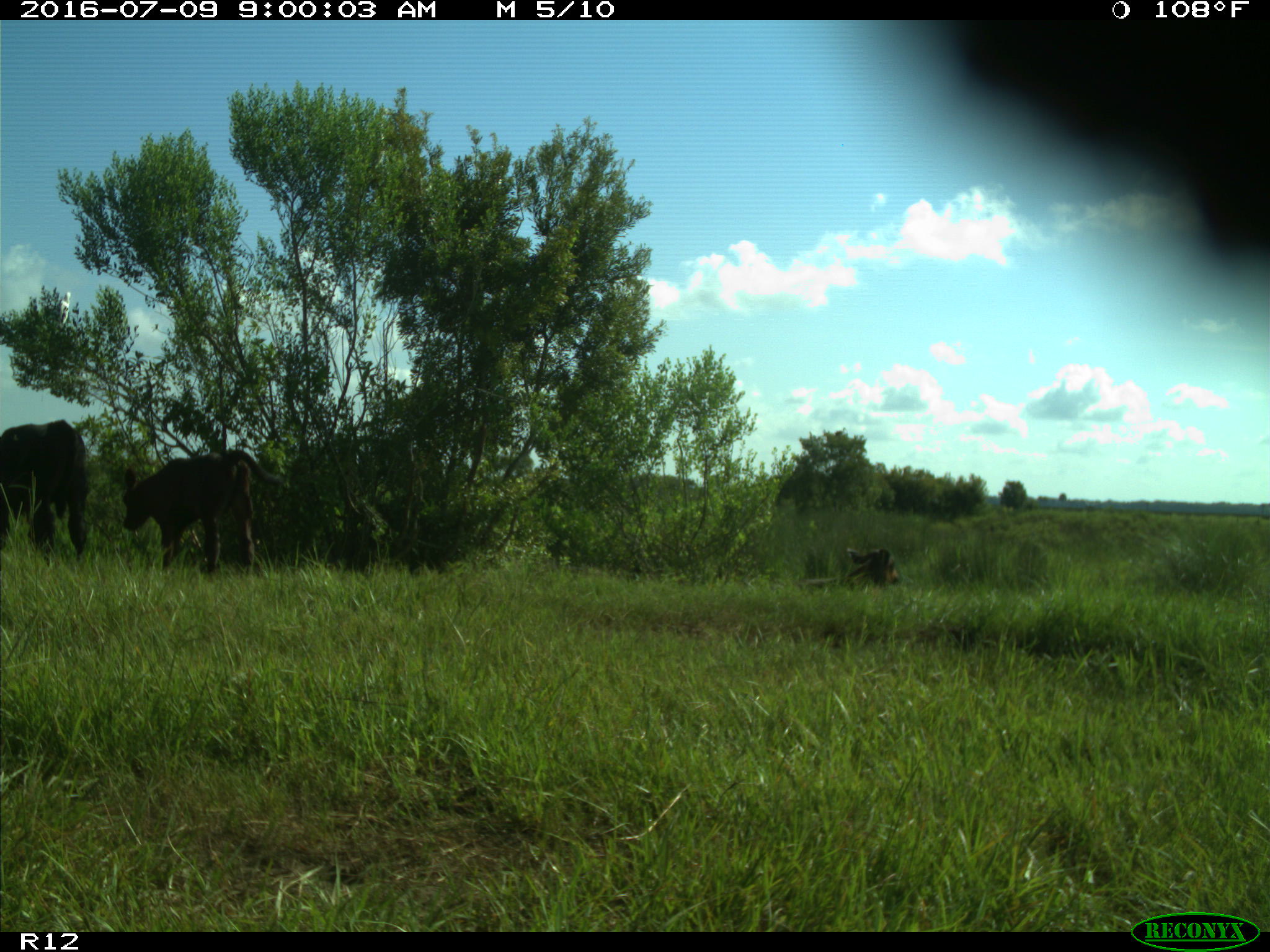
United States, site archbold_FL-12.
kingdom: Animalia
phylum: Chordata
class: Mammalia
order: Artiodactyla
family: Bovidae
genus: Bos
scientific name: Bos taurus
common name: domestic cow